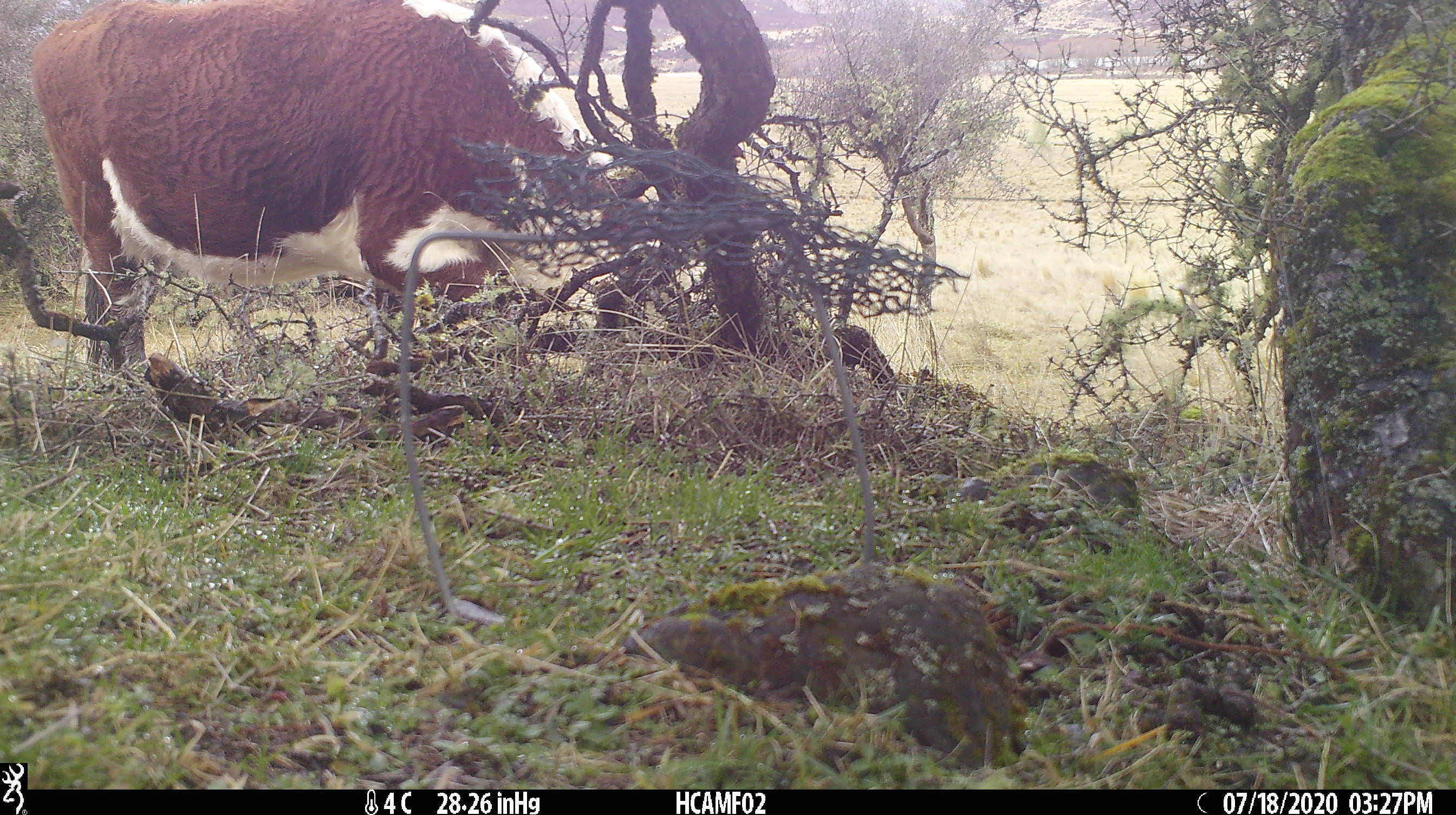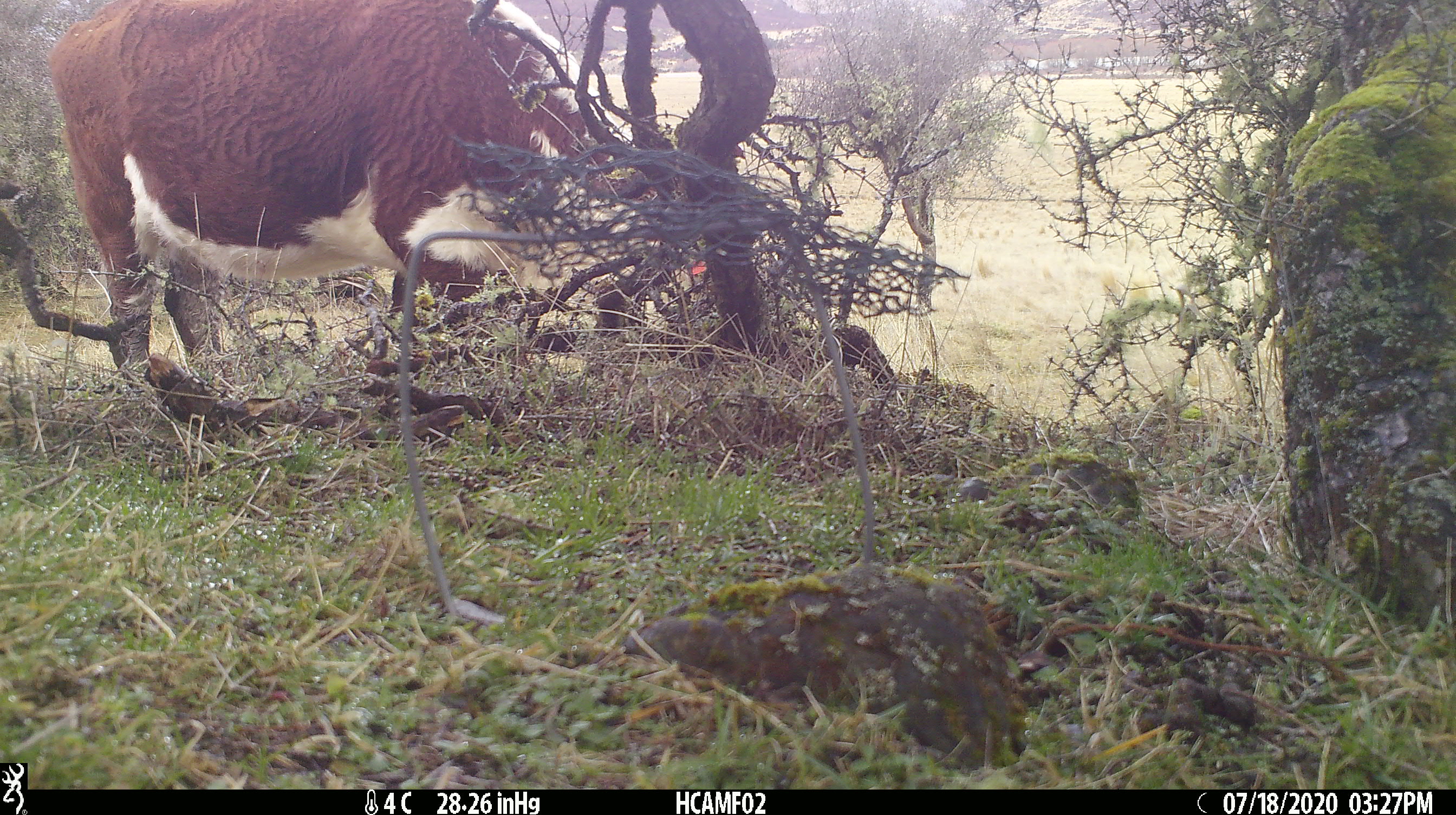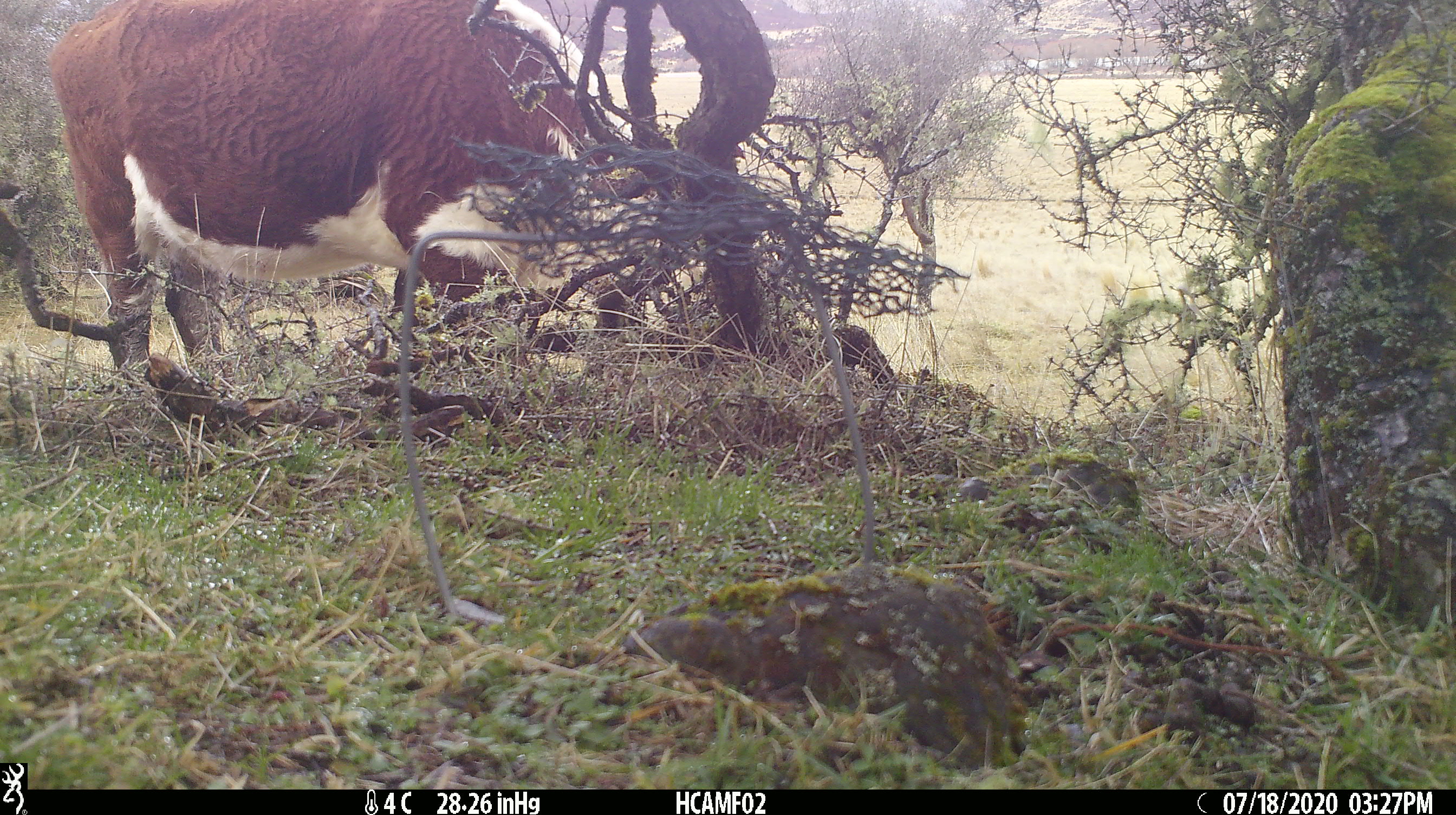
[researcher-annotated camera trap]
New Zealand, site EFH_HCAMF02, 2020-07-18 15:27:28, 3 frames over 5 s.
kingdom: Animalia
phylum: Chordata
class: Mammalia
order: Artiodactyla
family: Bovidae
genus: Bos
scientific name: Bos taurus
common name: domestic cow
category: cow